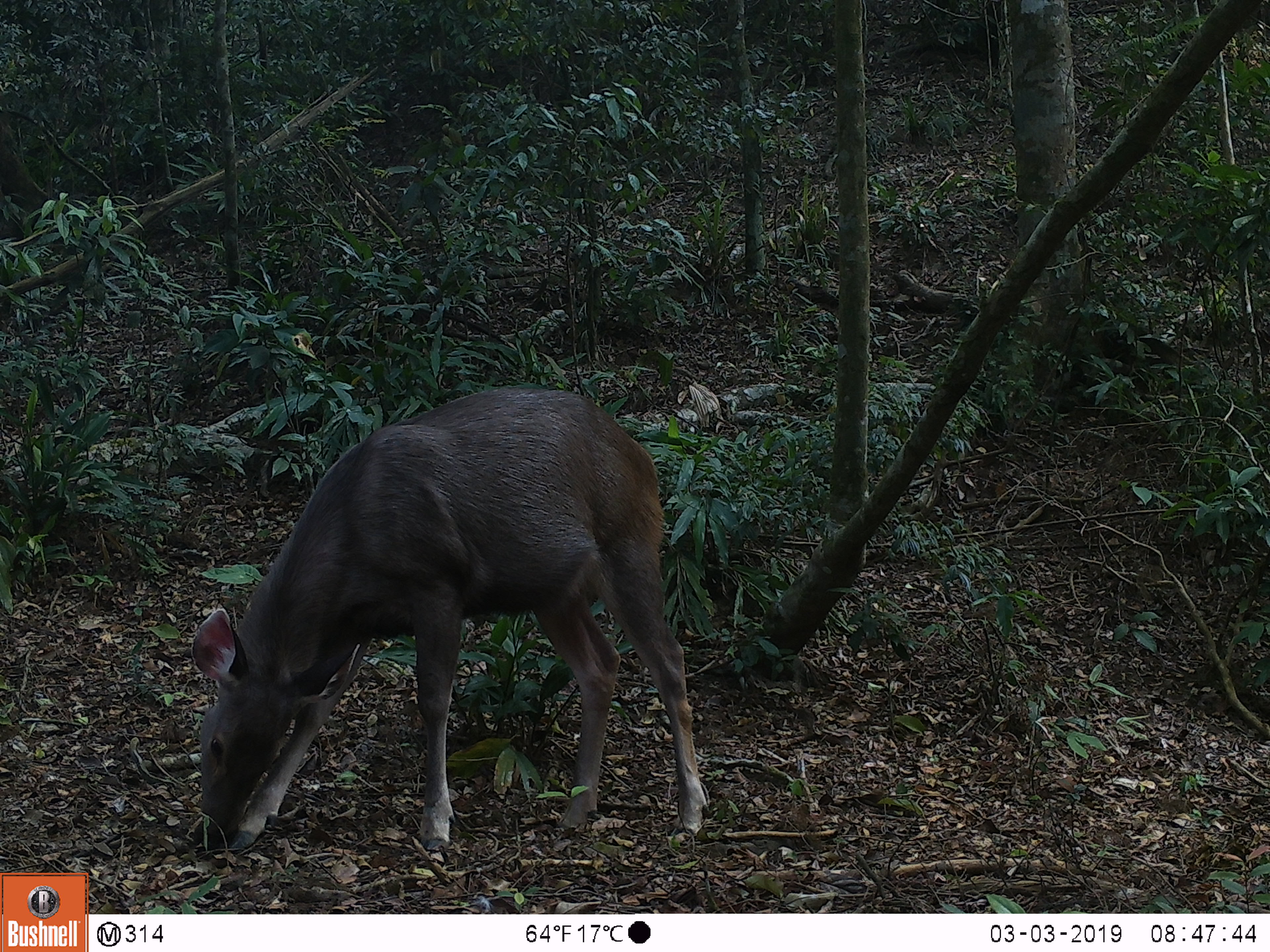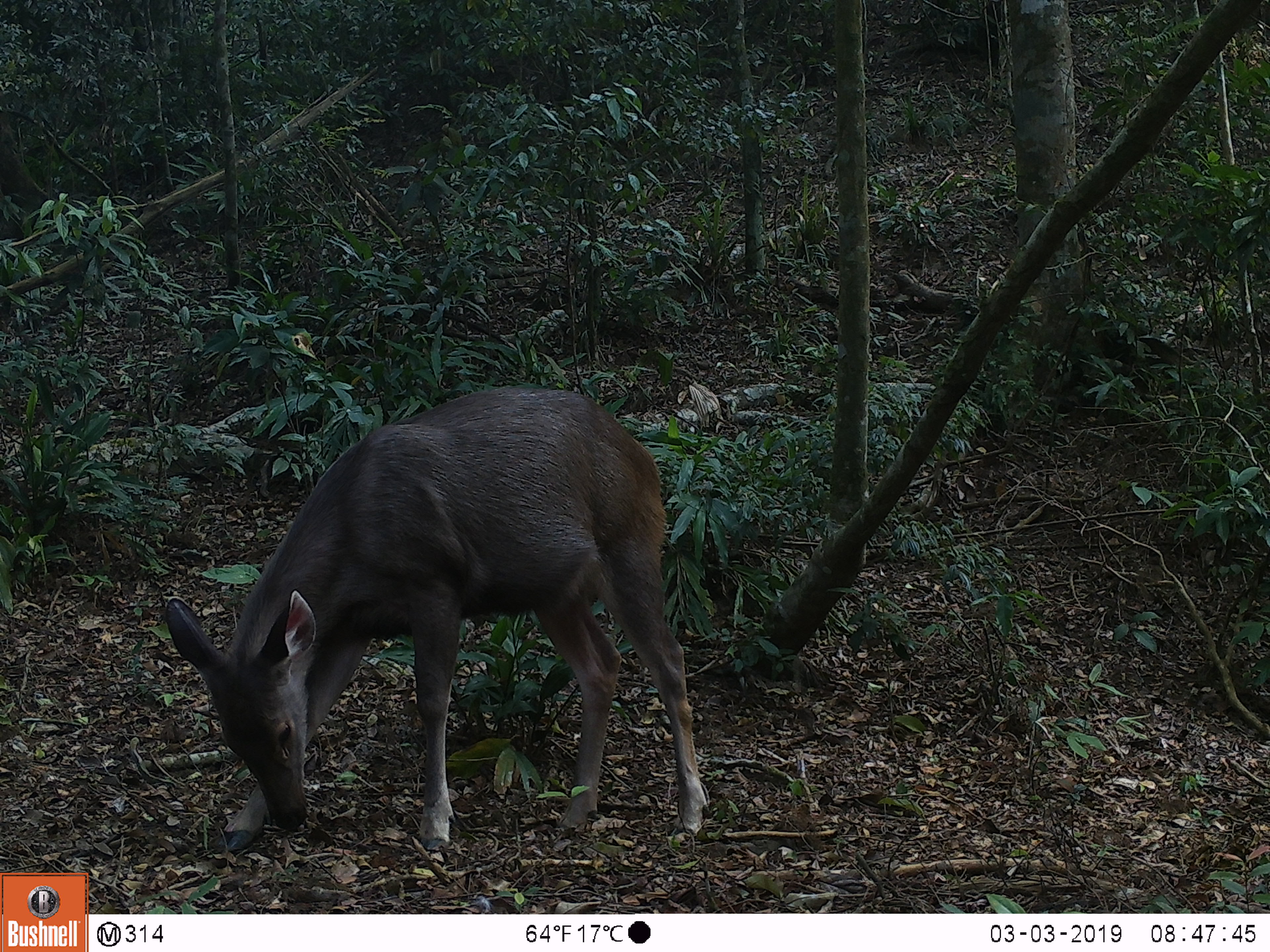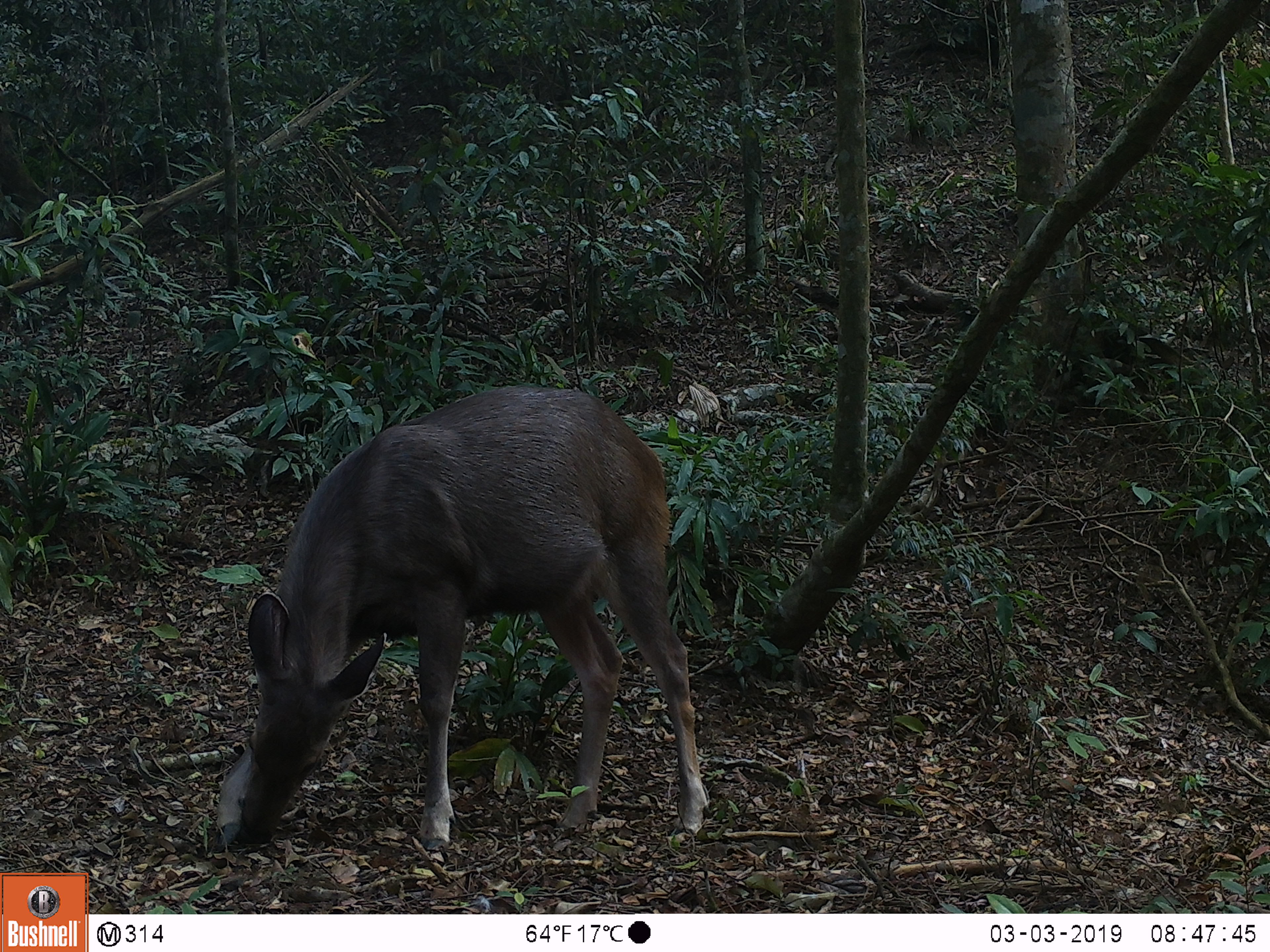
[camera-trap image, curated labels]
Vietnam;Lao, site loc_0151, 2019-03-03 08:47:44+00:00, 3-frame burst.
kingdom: Animalia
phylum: Chordata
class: Mammalia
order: Artiodactyla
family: Cervidae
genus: Rusa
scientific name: Rusa unicolor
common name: sambar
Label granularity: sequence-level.